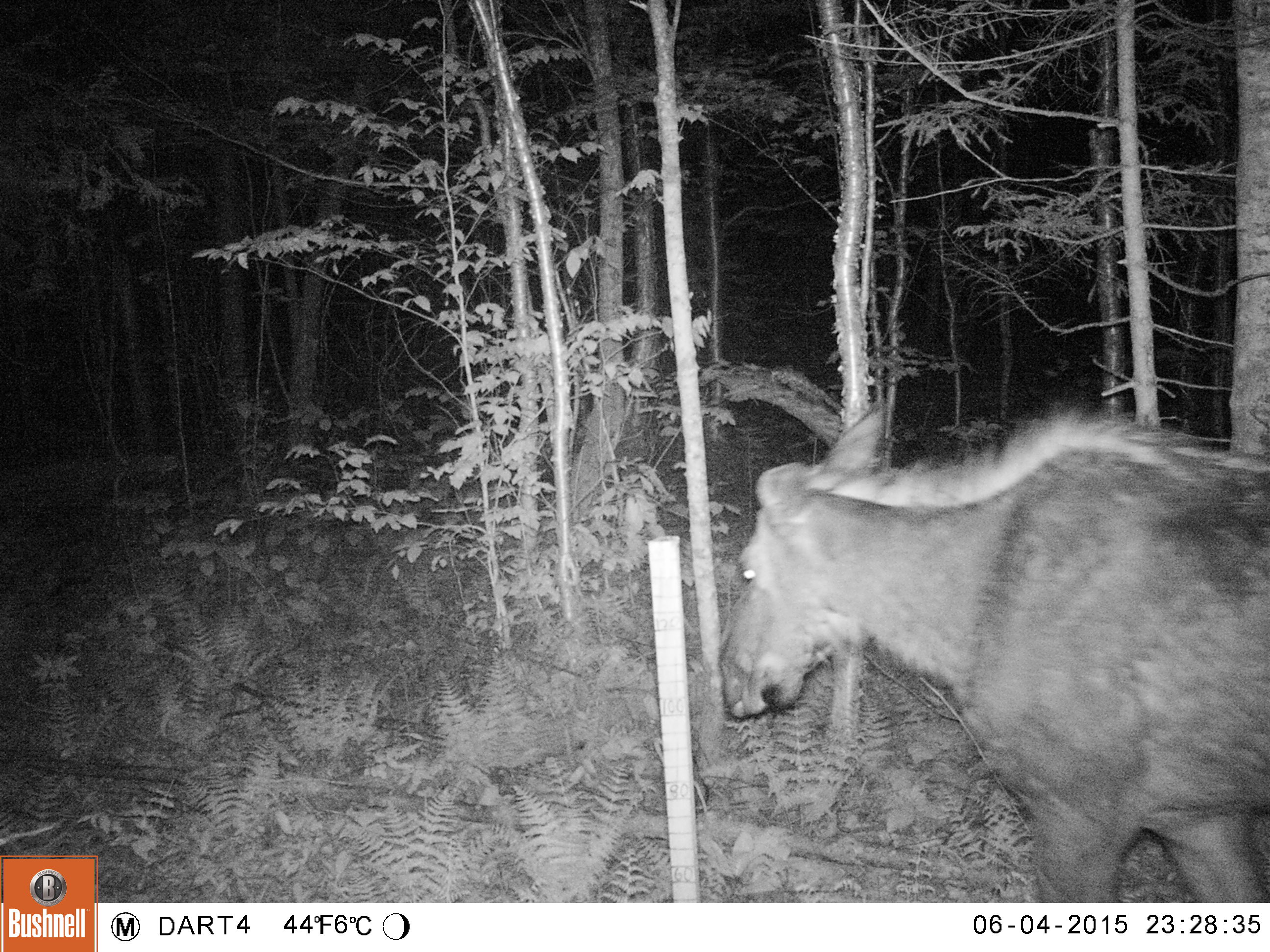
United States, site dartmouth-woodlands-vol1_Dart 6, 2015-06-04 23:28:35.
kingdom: Animalia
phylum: Chordata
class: Mammalia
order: Artiodactyla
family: Cervidae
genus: Alces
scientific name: Alces alces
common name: moose